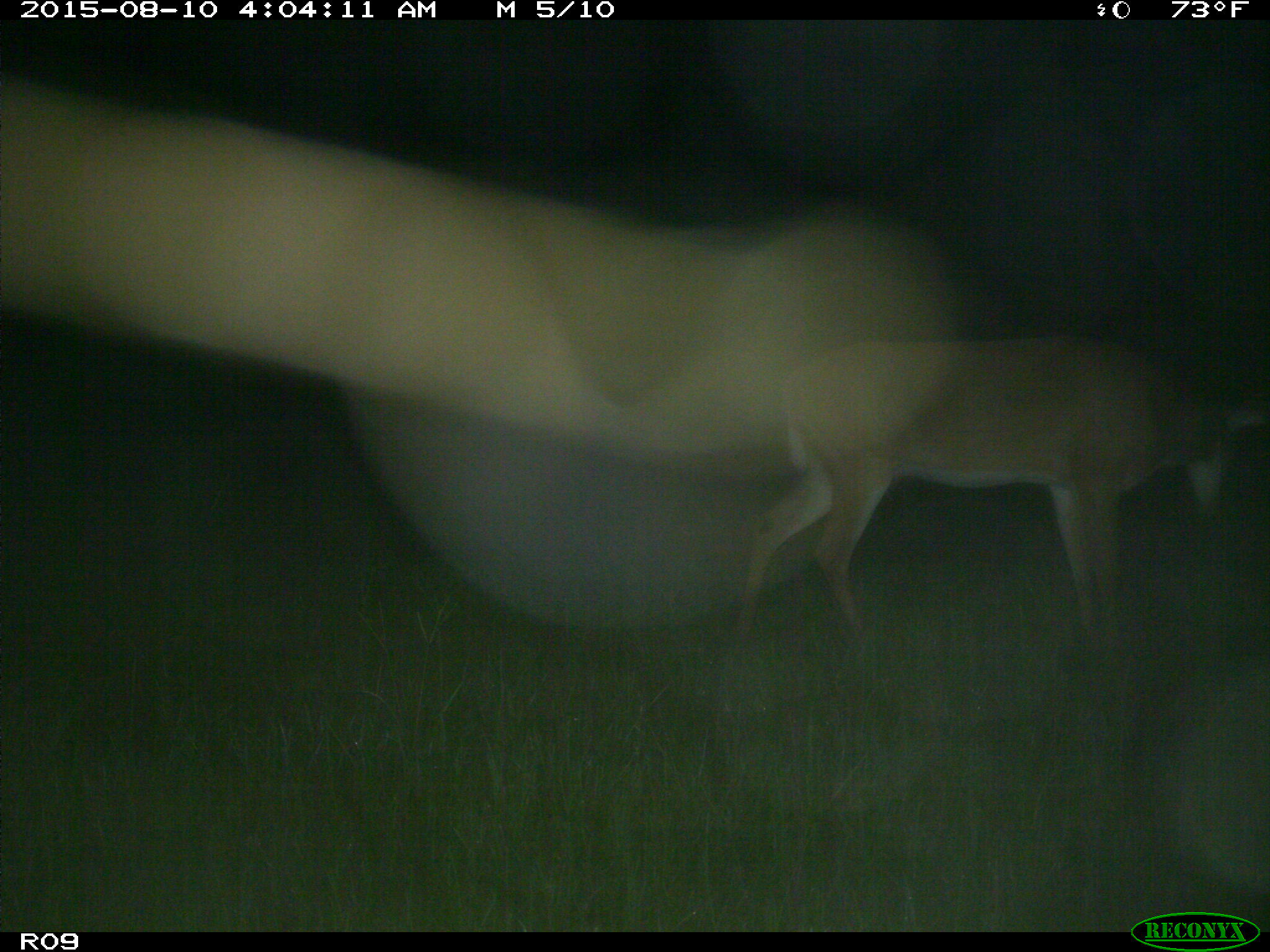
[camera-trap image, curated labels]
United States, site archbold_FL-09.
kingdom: Animalia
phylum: Chordata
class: Mammalia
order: Artiodactyla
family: Cervidae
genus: Odocoileus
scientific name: Odocoileus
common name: deer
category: unidentified deer